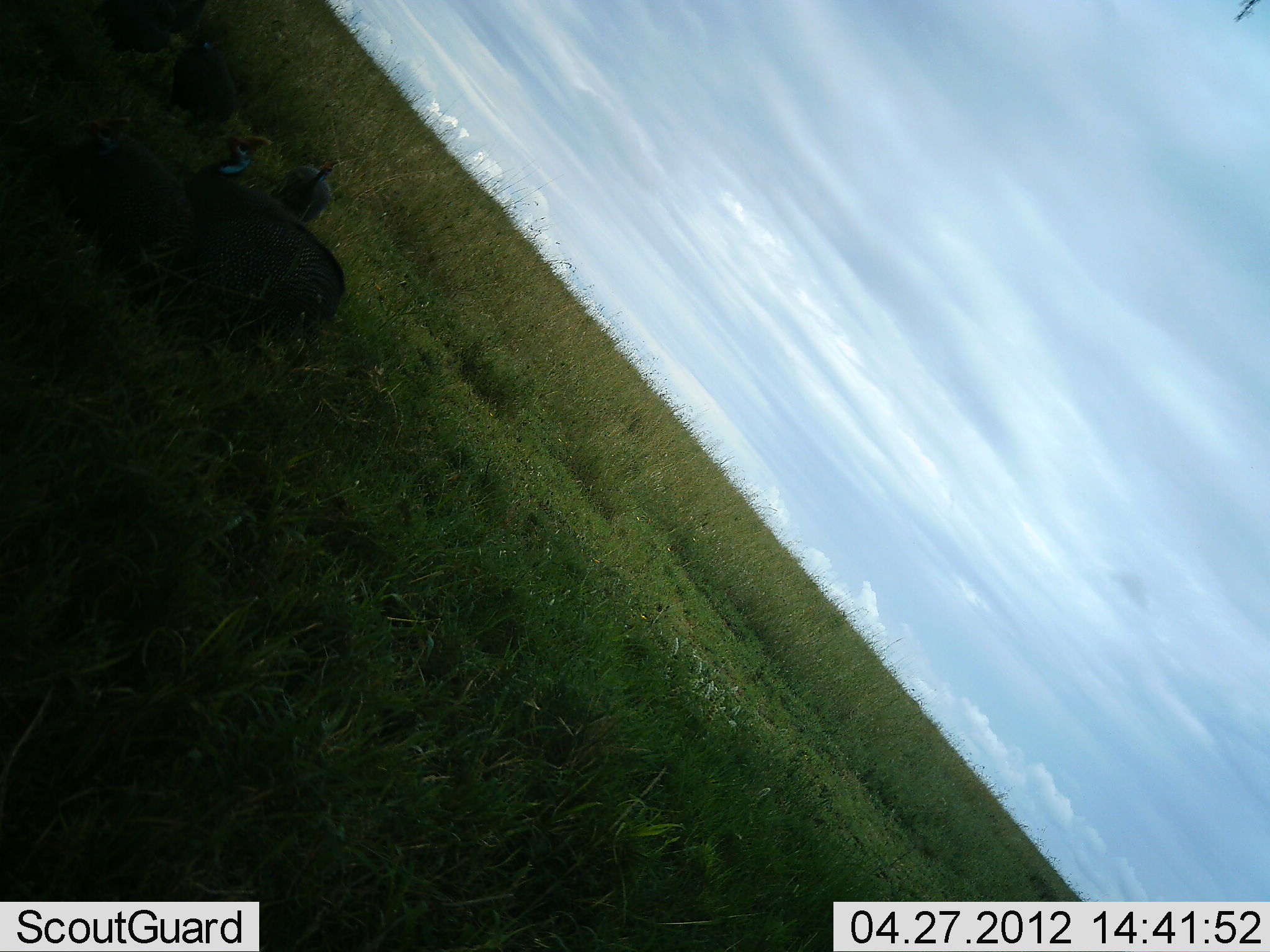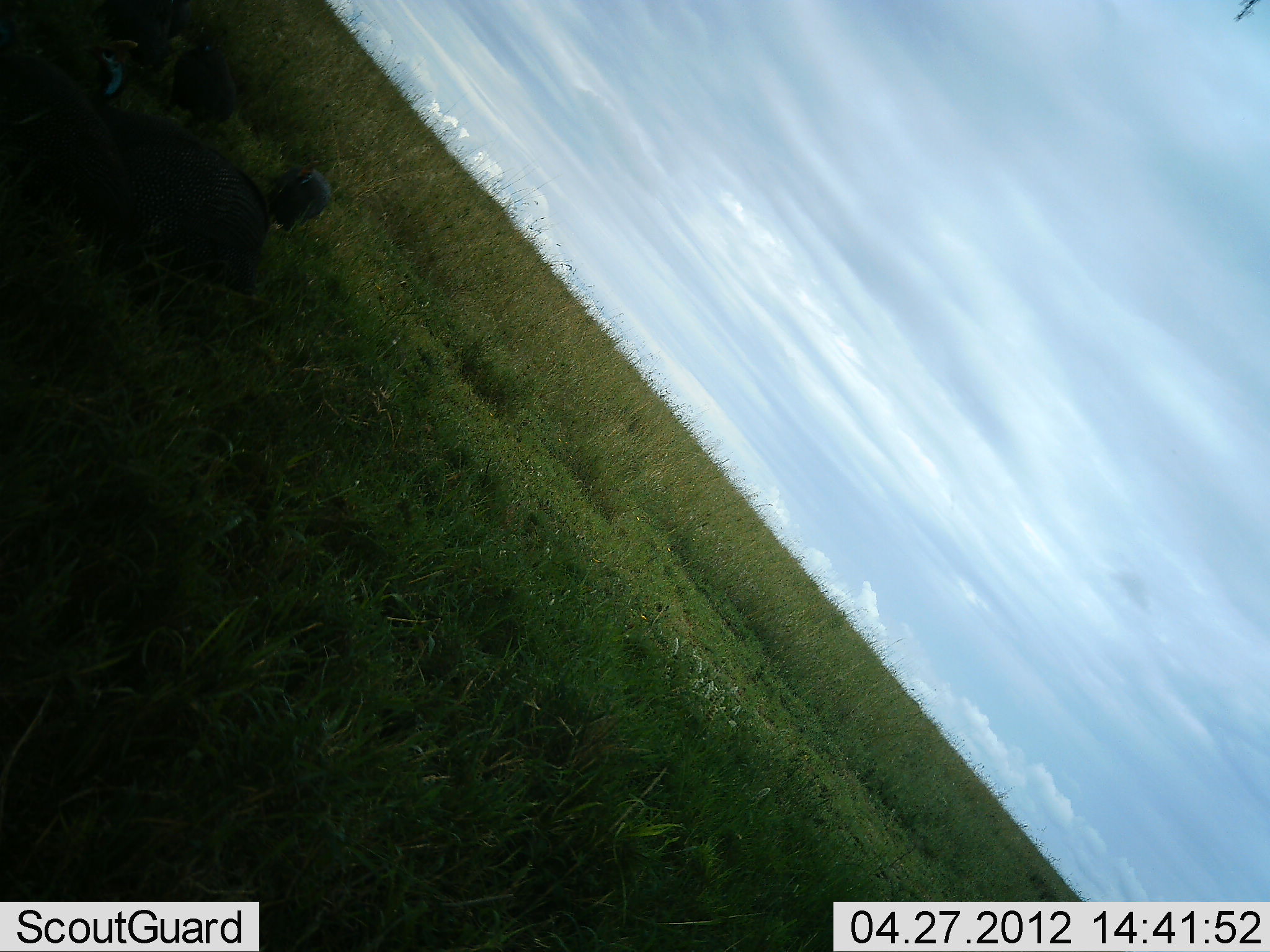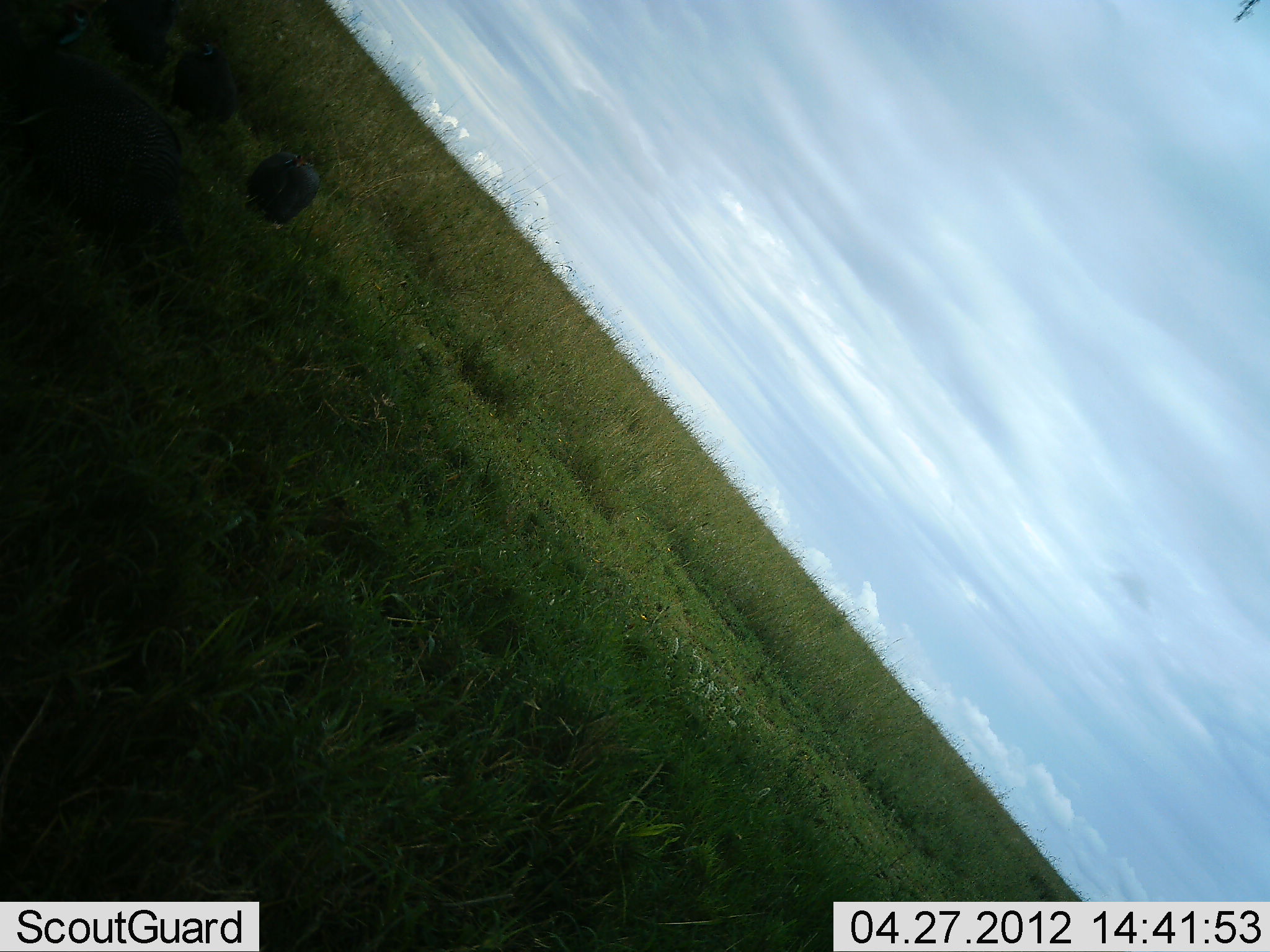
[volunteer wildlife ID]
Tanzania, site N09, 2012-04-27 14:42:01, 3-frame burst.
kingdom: Animalia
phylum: Chordata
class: Aves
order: Galliformes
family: Numididae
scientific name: Numididae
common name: guinea fowl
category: guineafowl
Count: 4.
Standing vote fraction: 71%.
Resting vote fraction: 0%.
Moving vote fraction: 65%.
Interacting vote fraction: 0%.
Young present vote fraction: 0%.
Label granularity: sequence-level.